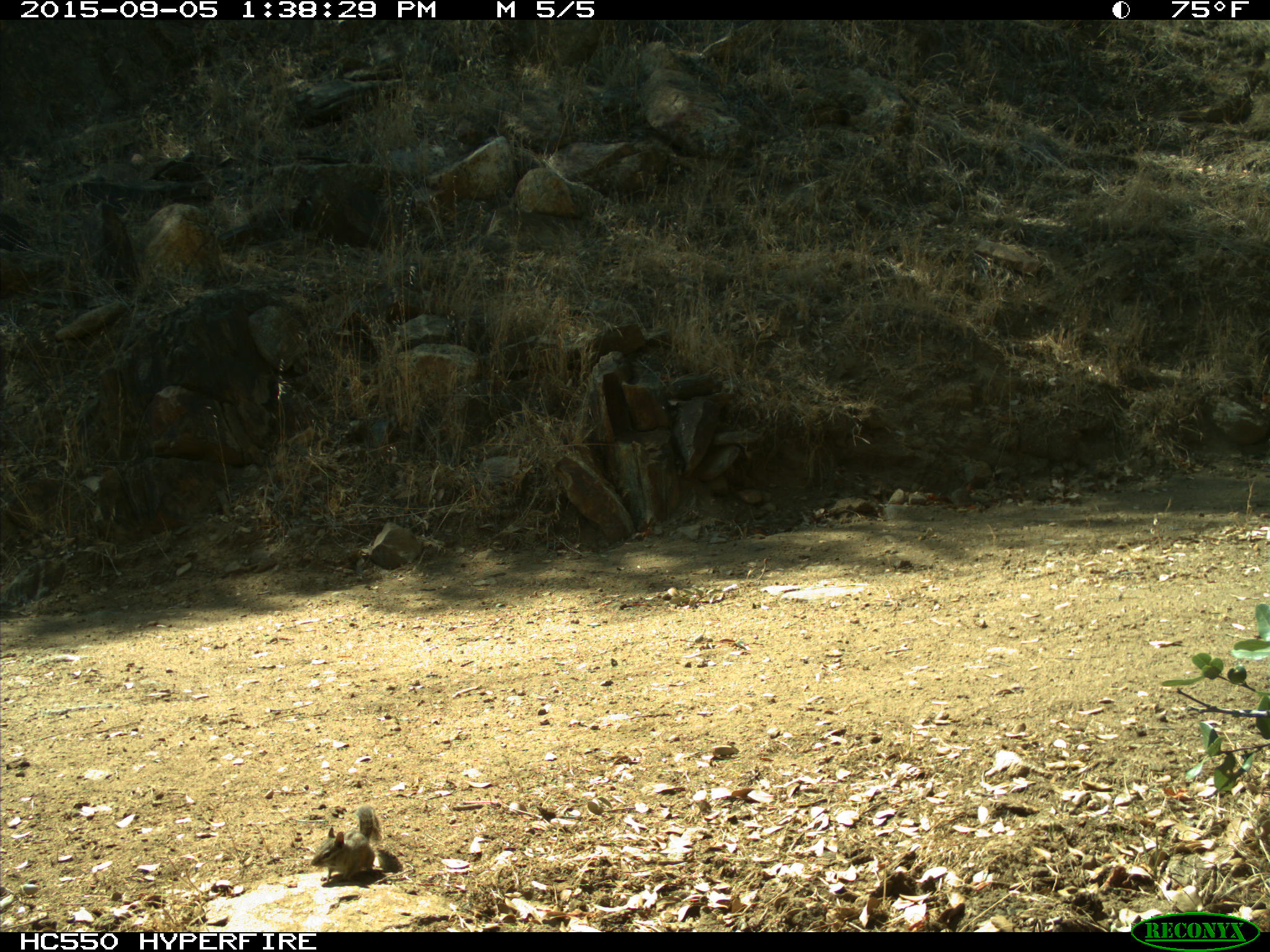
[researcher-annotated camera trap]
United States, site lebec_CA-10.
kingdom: Animalia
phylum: Chordata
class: Mammalia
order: Rodentia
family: Sciuridae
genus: Tamias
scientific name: Tamias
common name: chipmunk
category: unidentified chipmunk